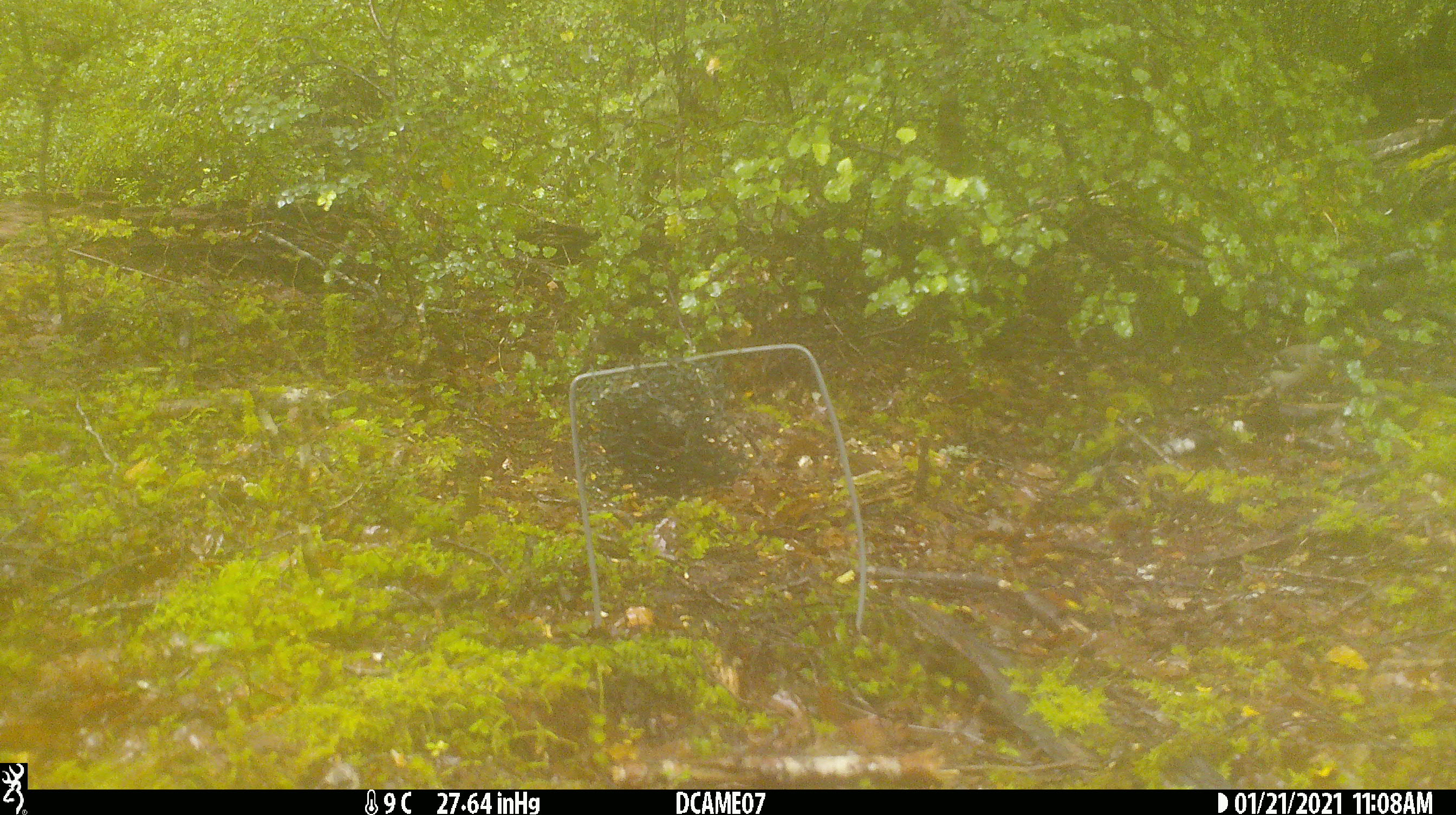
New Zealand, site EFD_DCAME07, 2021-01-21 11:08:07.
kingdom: Animalia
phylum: Chordata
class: Aves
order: Passeriformes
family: Fringillidae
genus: Fringilla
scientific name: Fringilla coelebs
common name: common chaffinch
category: chaffinch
Chaffinch (common chaffinch) (Fringilla coelebs).